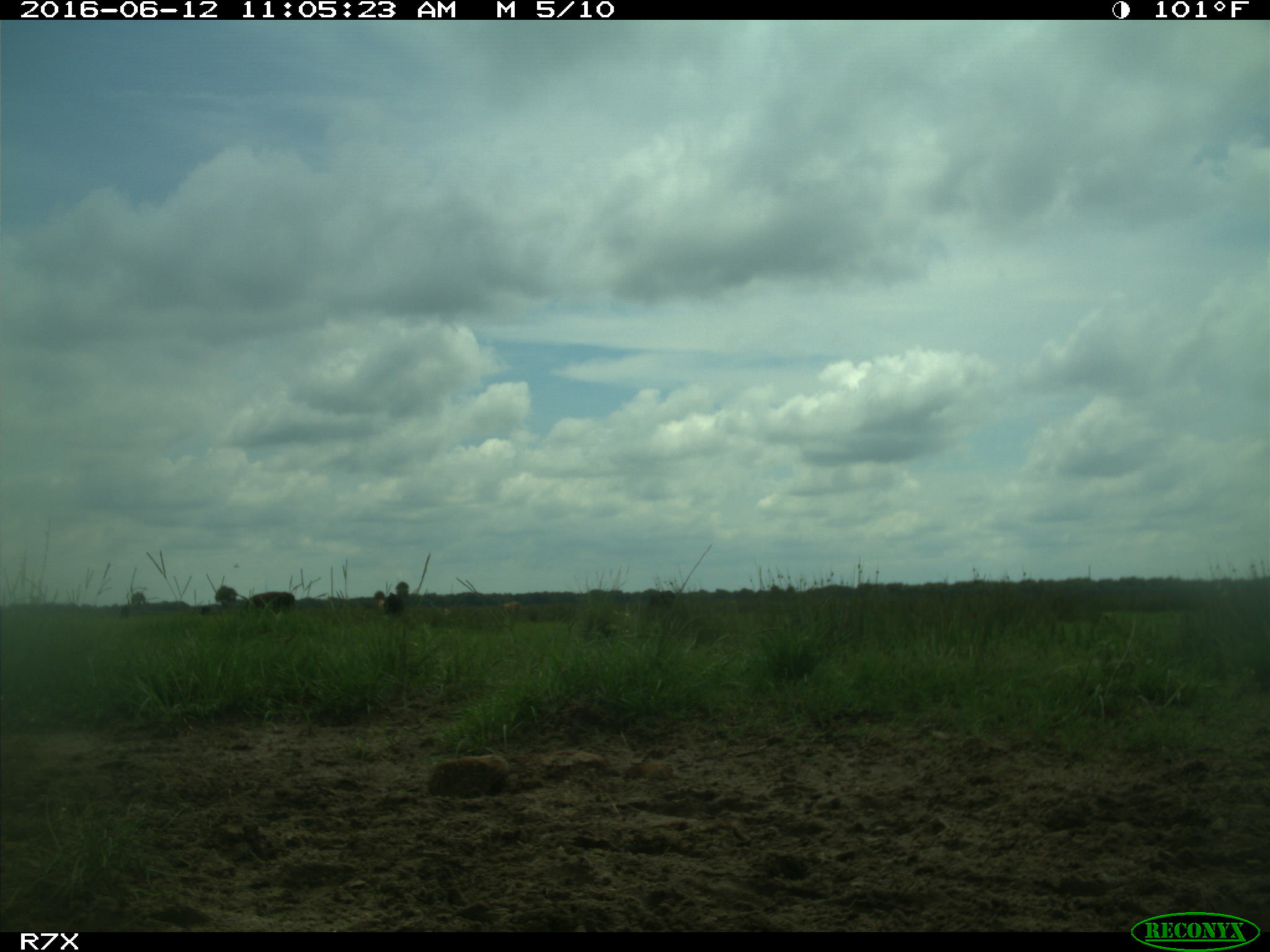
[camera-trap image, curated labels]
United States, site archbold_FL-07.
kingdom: Animalia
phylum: Chordata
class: Mammalia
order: Artiodactyla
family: Bovidae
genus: Bos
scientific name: Bos taurus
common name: domestic cow